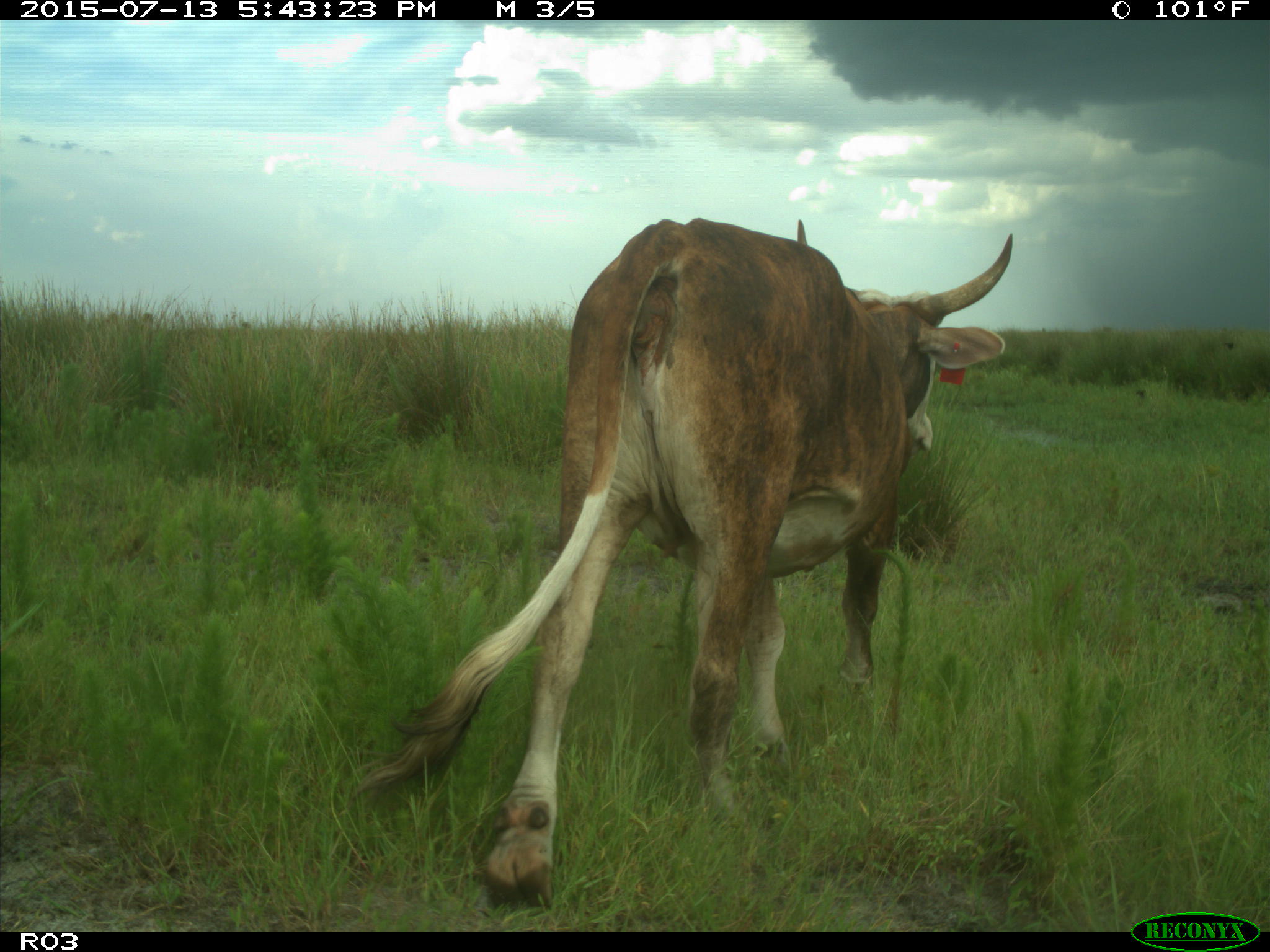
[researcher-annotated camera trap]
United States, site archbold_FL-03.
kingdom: Animalia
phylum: Chordata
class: Mammalia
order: Artiodactyla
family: Bovidae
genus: Bos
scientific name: Bos taurus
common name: domestic cow